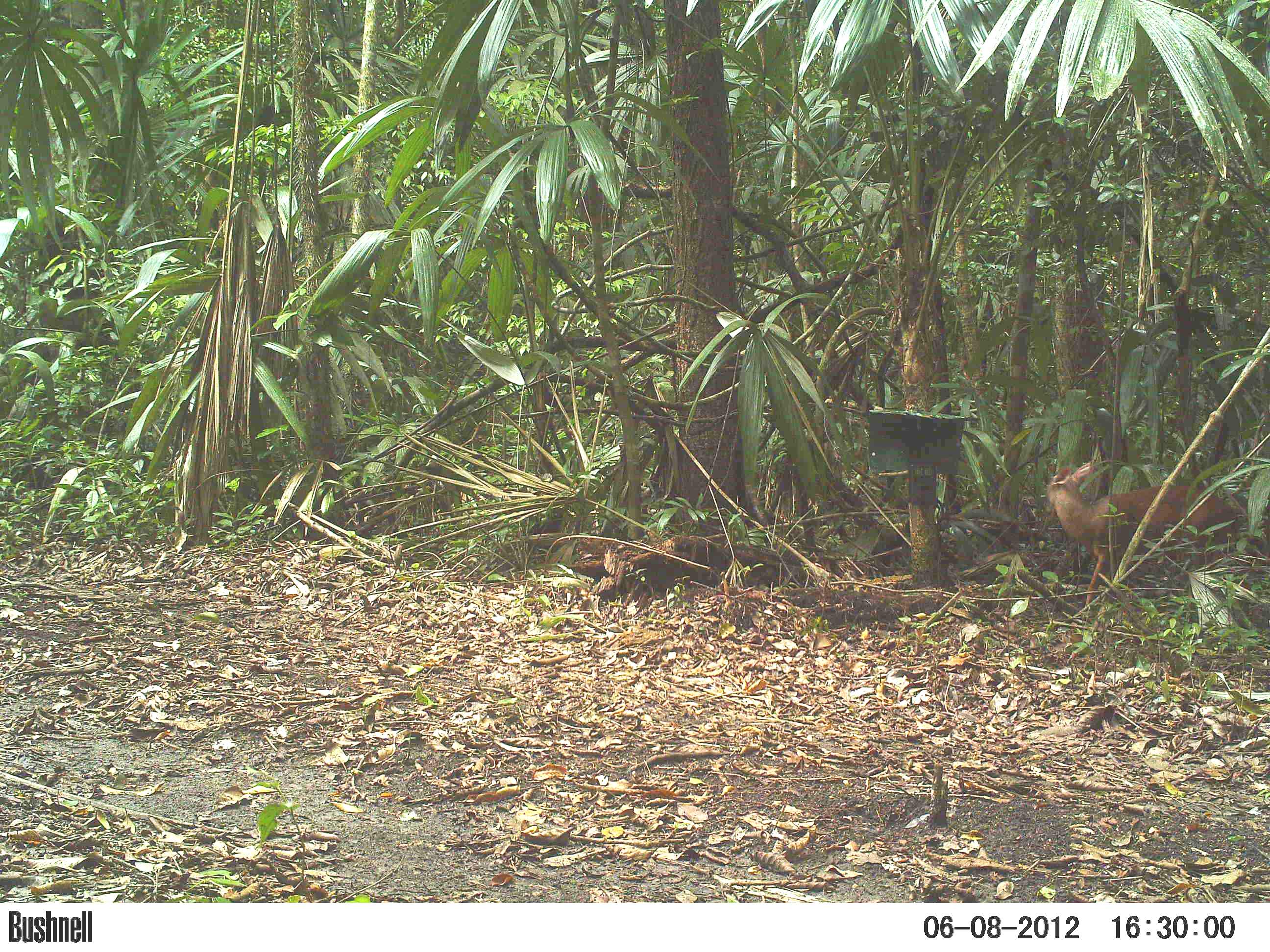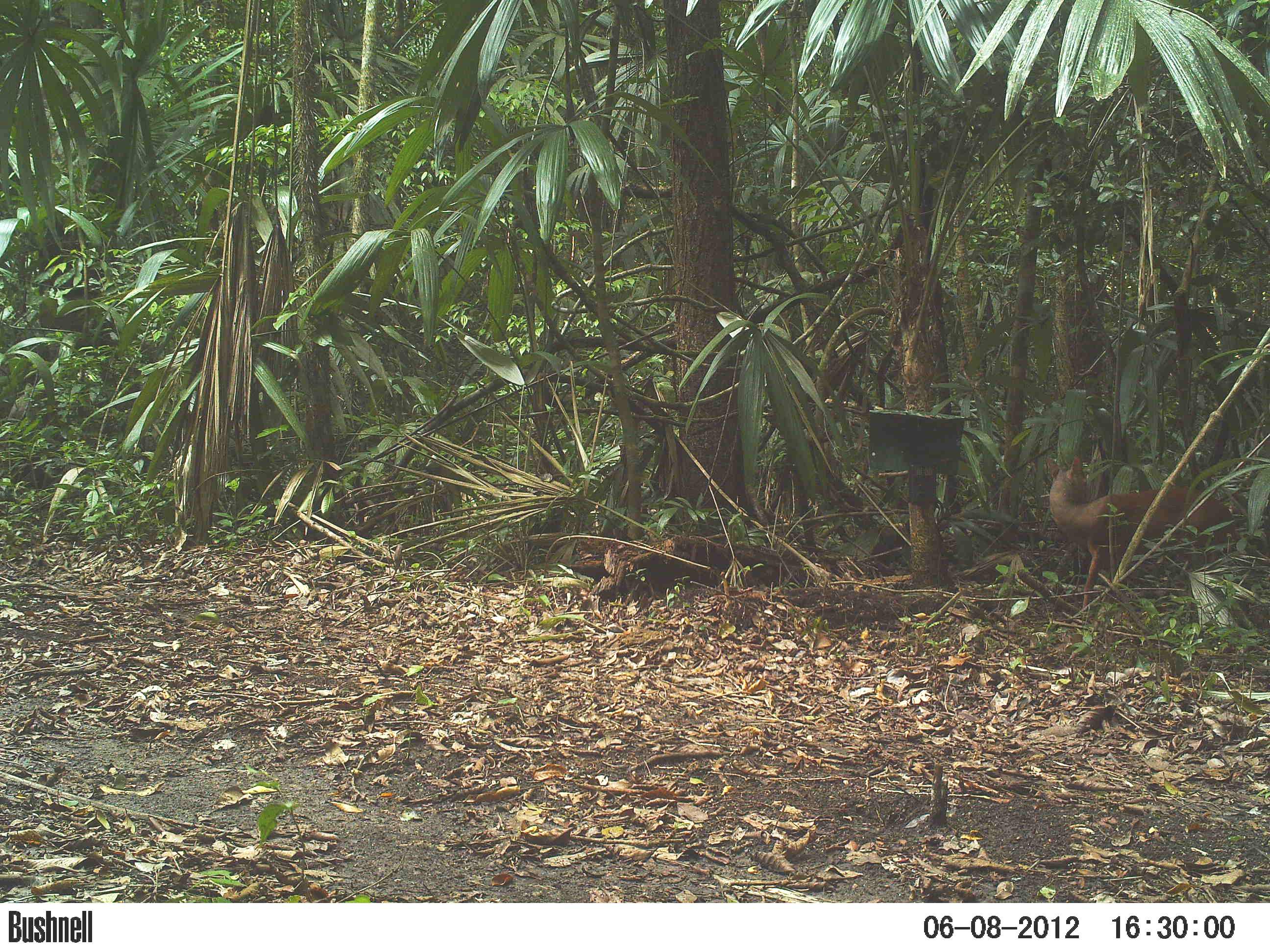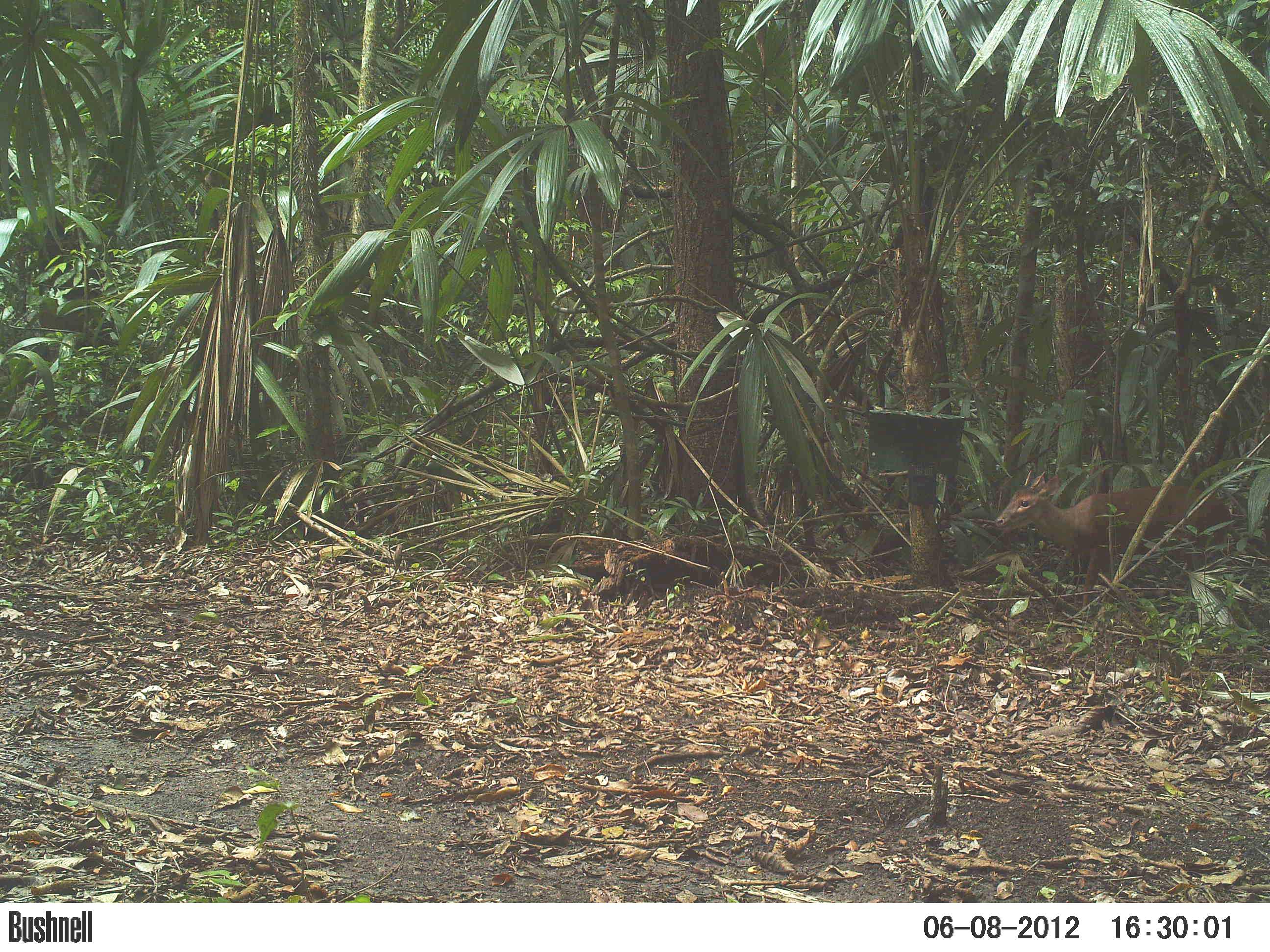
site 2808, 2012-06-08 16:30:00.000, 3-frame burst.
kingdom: Animalia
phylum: Chordata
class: Mammalia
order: Artiodactyla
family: Cervidae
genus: Mazama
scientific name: Mazama temama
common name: central american red brocket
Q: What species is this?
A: Mazama temama (central american red brocket).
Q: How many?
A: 1.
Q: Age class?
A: Adult.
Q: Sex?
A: Male.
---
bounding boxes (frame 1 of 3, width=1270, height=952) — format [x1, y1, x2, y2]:
mazama temama: [1041, 459, 1242, 607]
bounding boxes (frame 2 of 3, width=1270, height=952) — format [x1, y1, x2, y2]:
mazama temama: [1046, 452, 1248, 611]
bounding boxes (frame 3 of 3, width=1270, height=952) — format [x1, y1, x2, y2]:
mazama temama: [991, 468, 1231, 610]